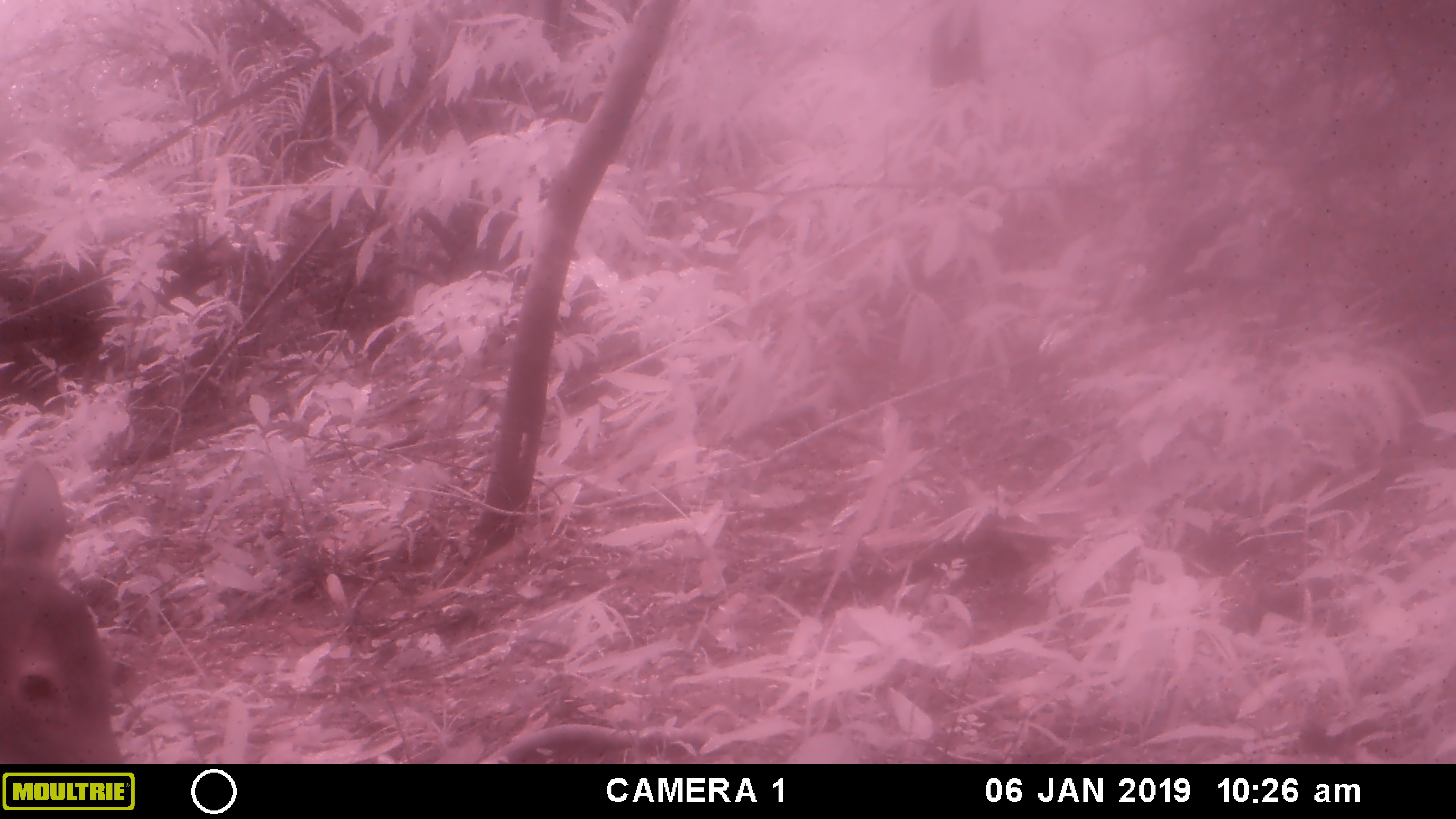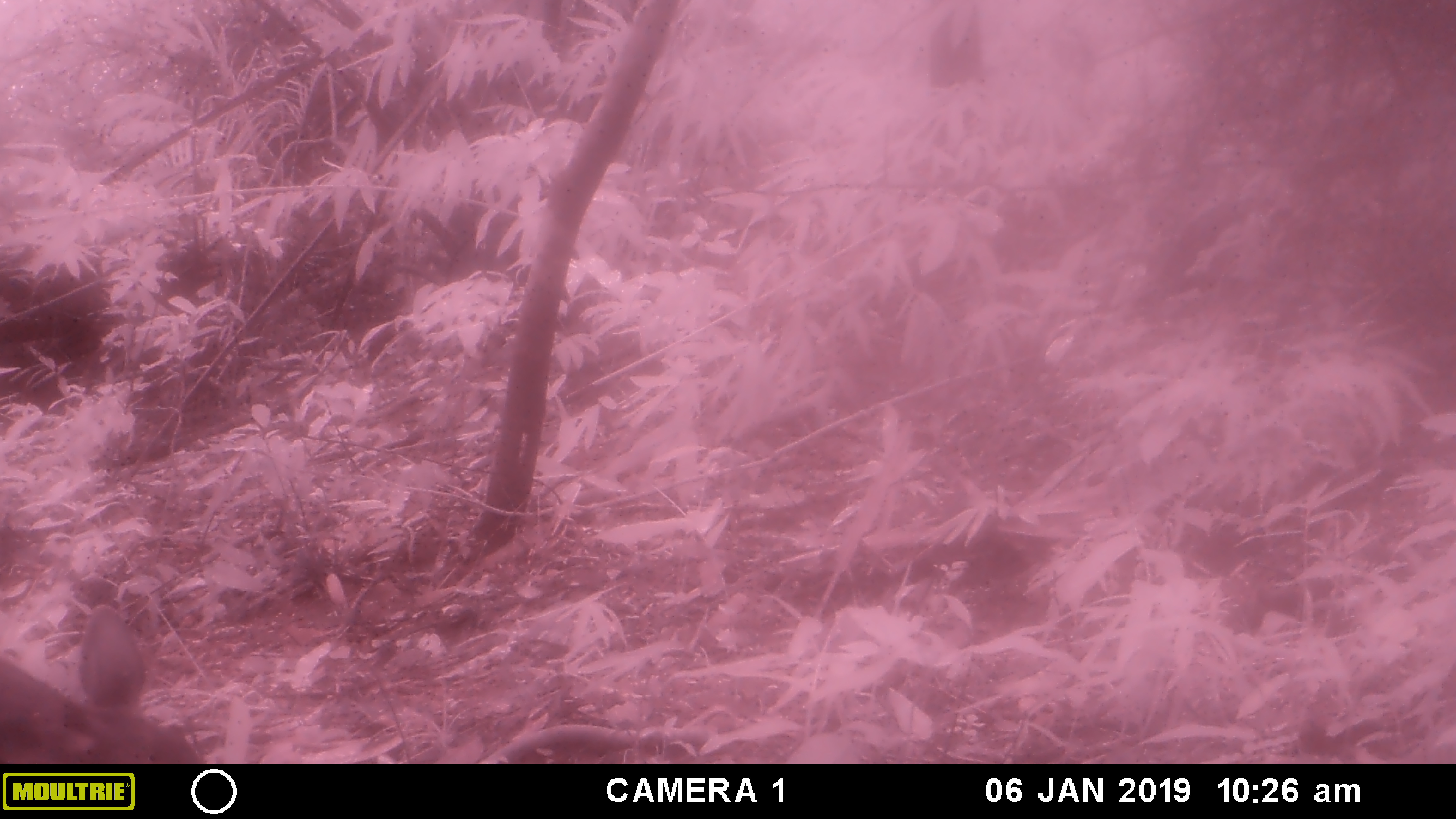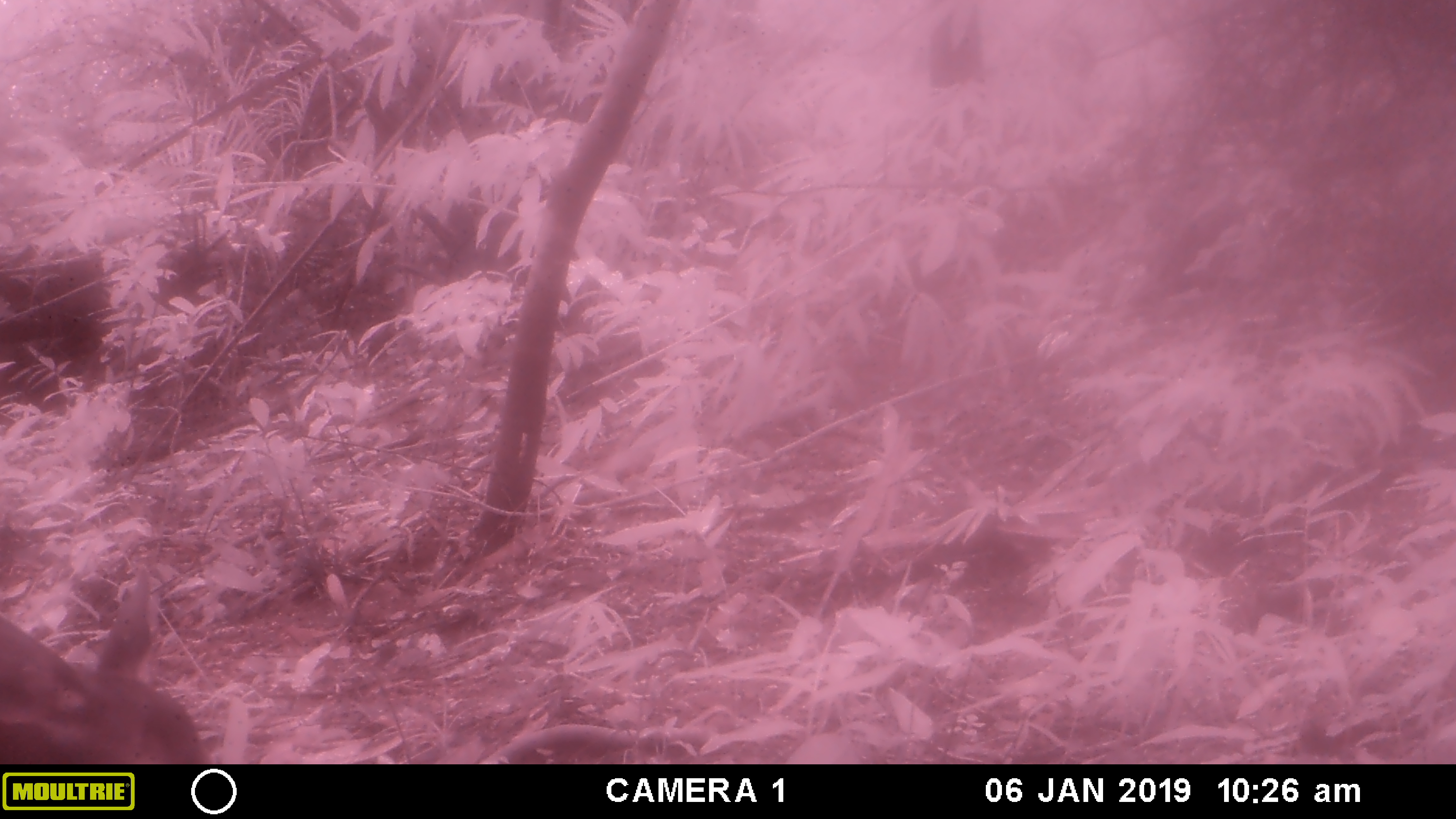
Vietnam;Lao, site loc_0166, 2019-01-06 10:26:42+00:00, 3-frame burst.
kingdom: Animalia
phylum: Chordata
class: Mammalia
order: Artiodactyla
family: Cervidae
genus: Rusa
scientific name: Rusa unicolor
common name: sambar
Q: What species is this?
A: Sambar (Rusa unicolor).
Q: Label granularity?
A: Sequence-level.